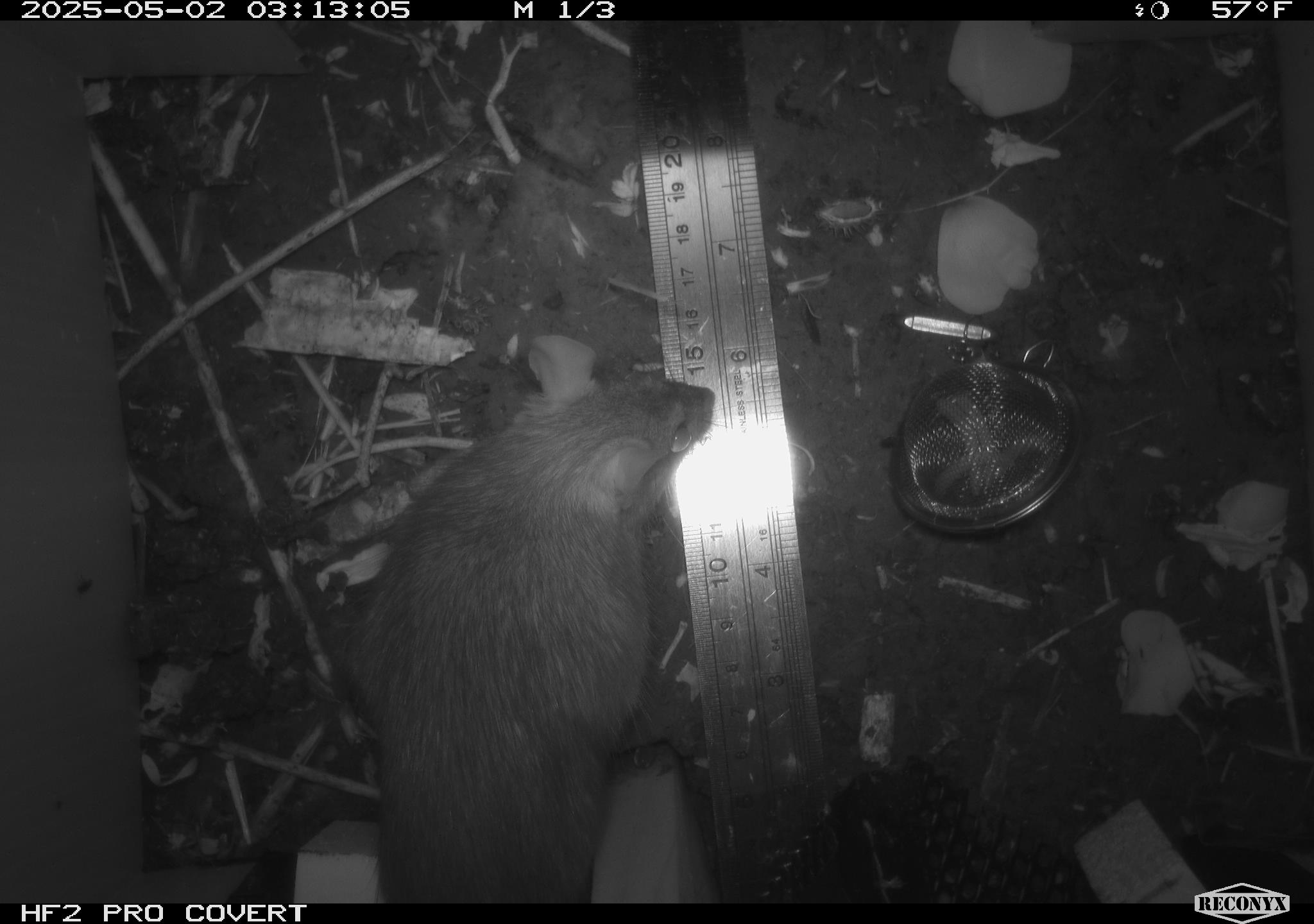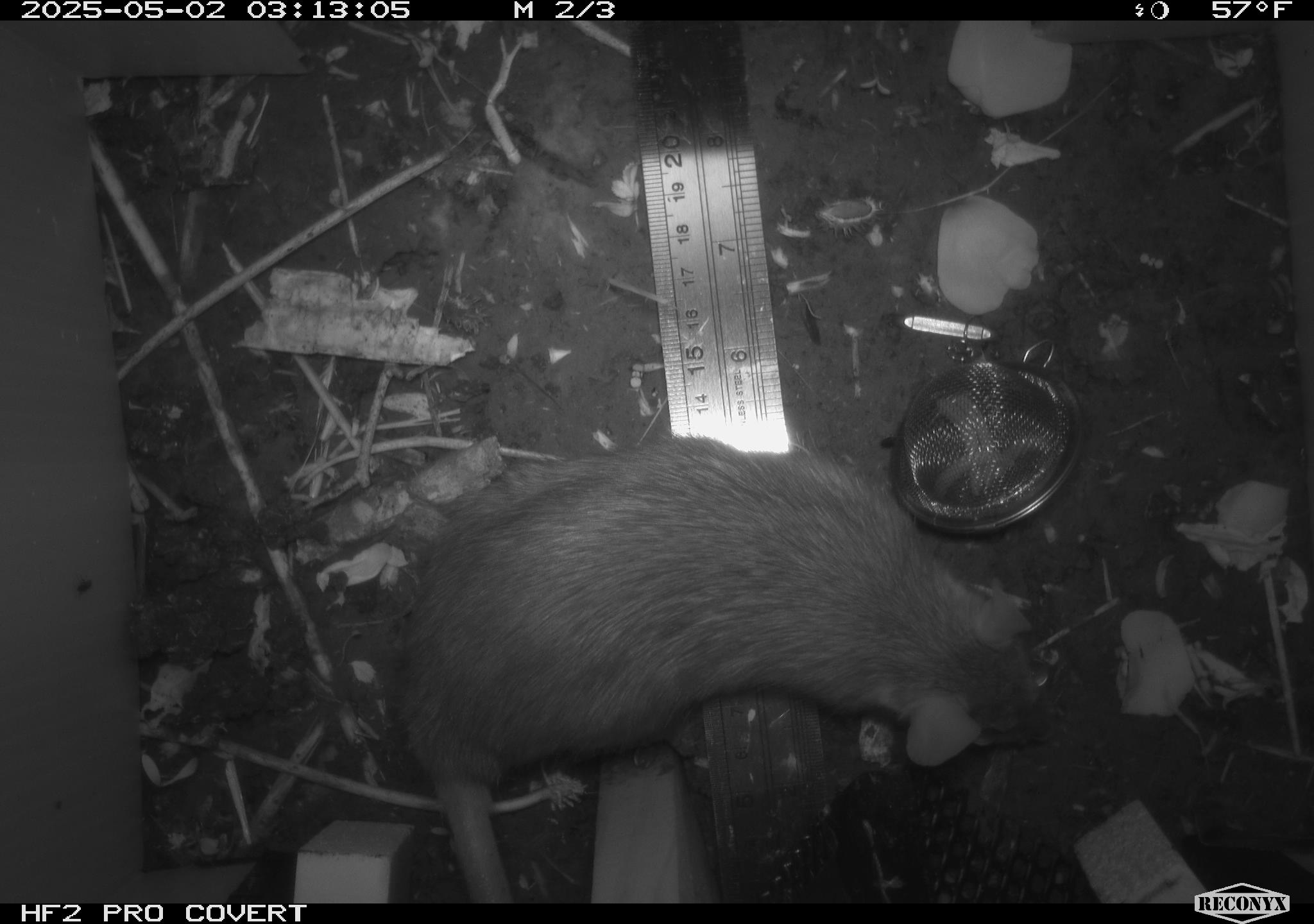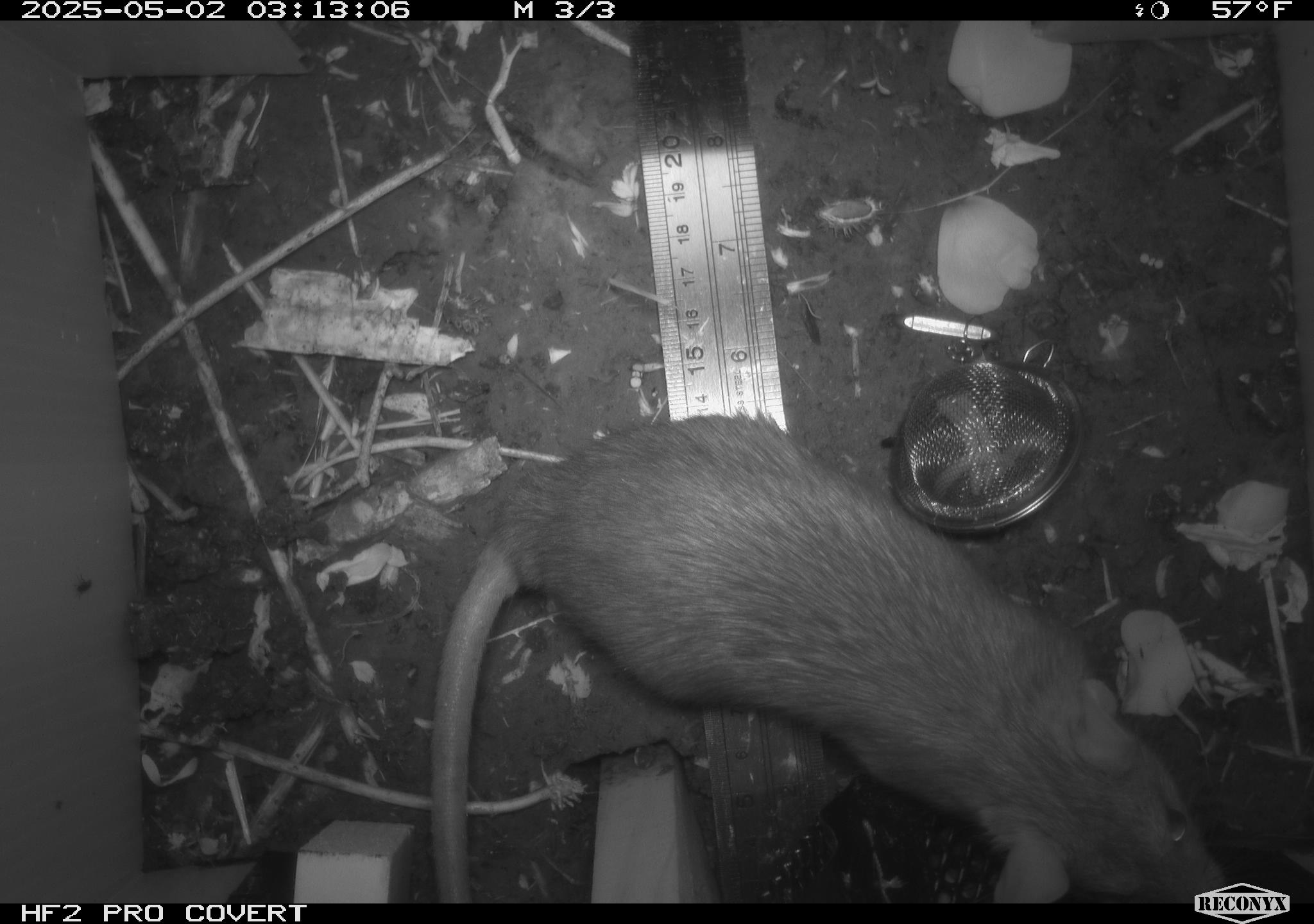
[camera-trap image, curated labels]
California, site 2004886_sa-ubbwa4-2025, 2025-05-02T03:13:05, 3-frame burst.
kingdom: Animalia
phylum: Chordata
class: Mammalia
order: Rodentia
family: Muridae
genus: Rattus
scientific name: Rattus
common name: rat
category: rattus species